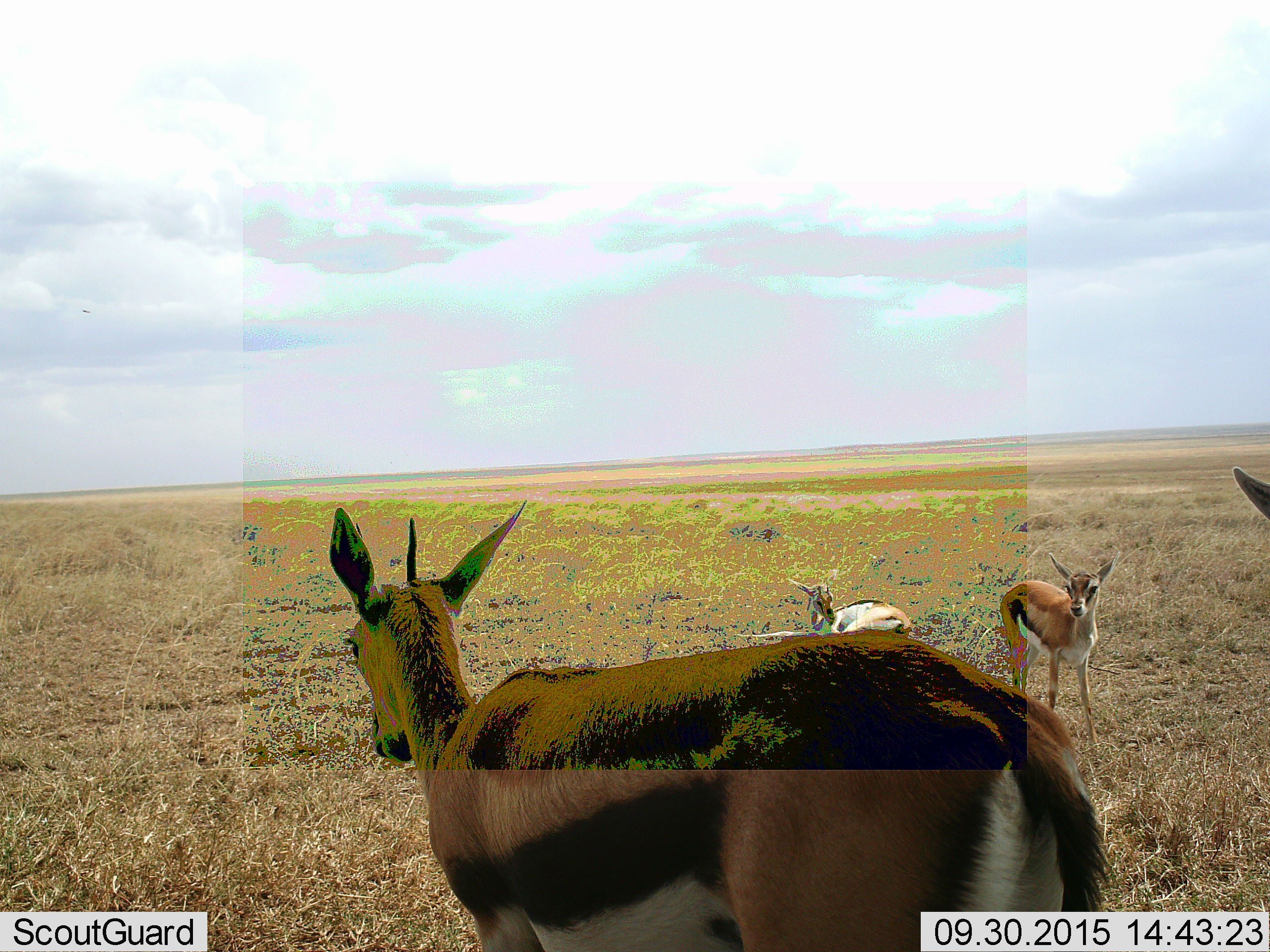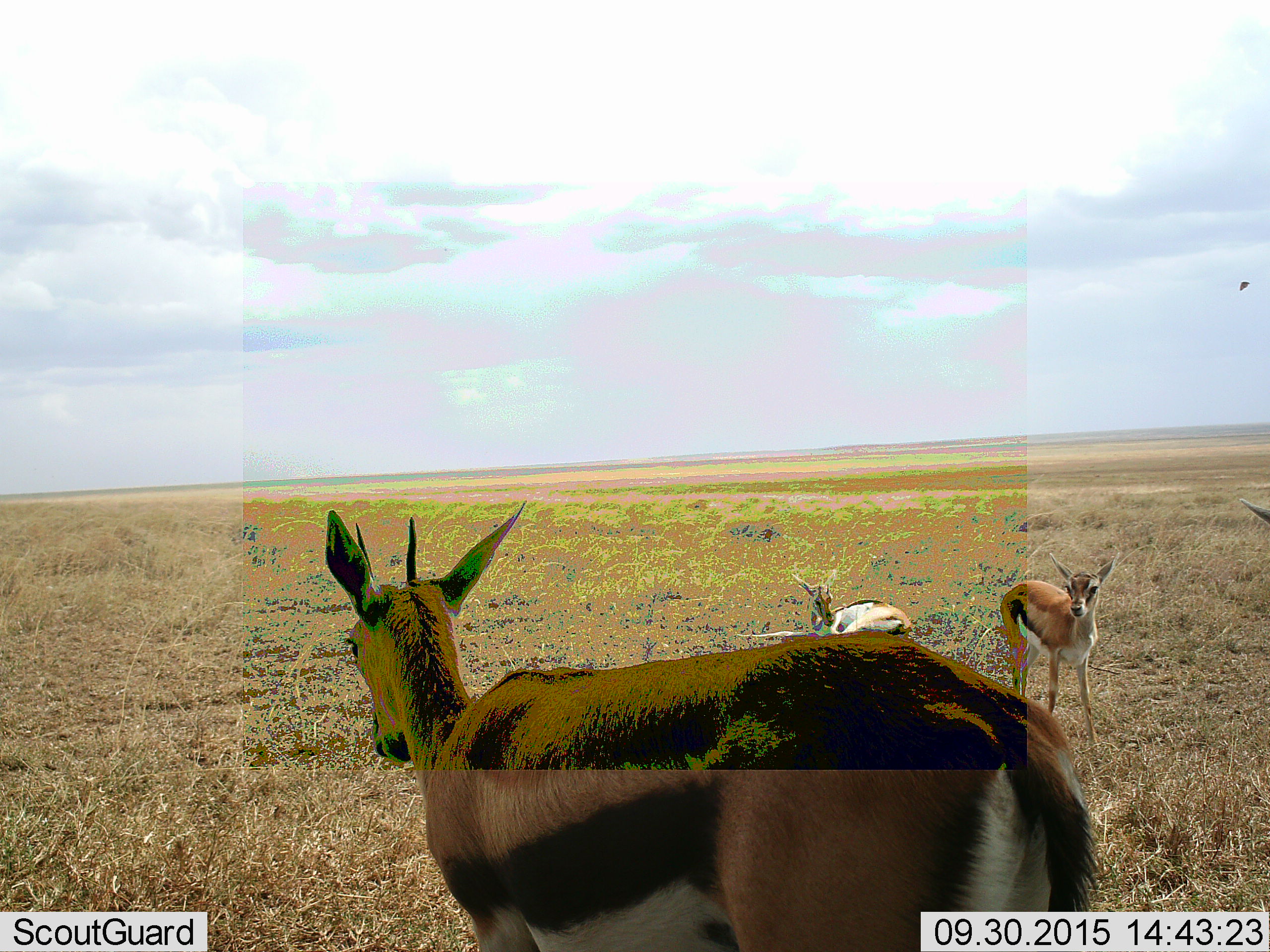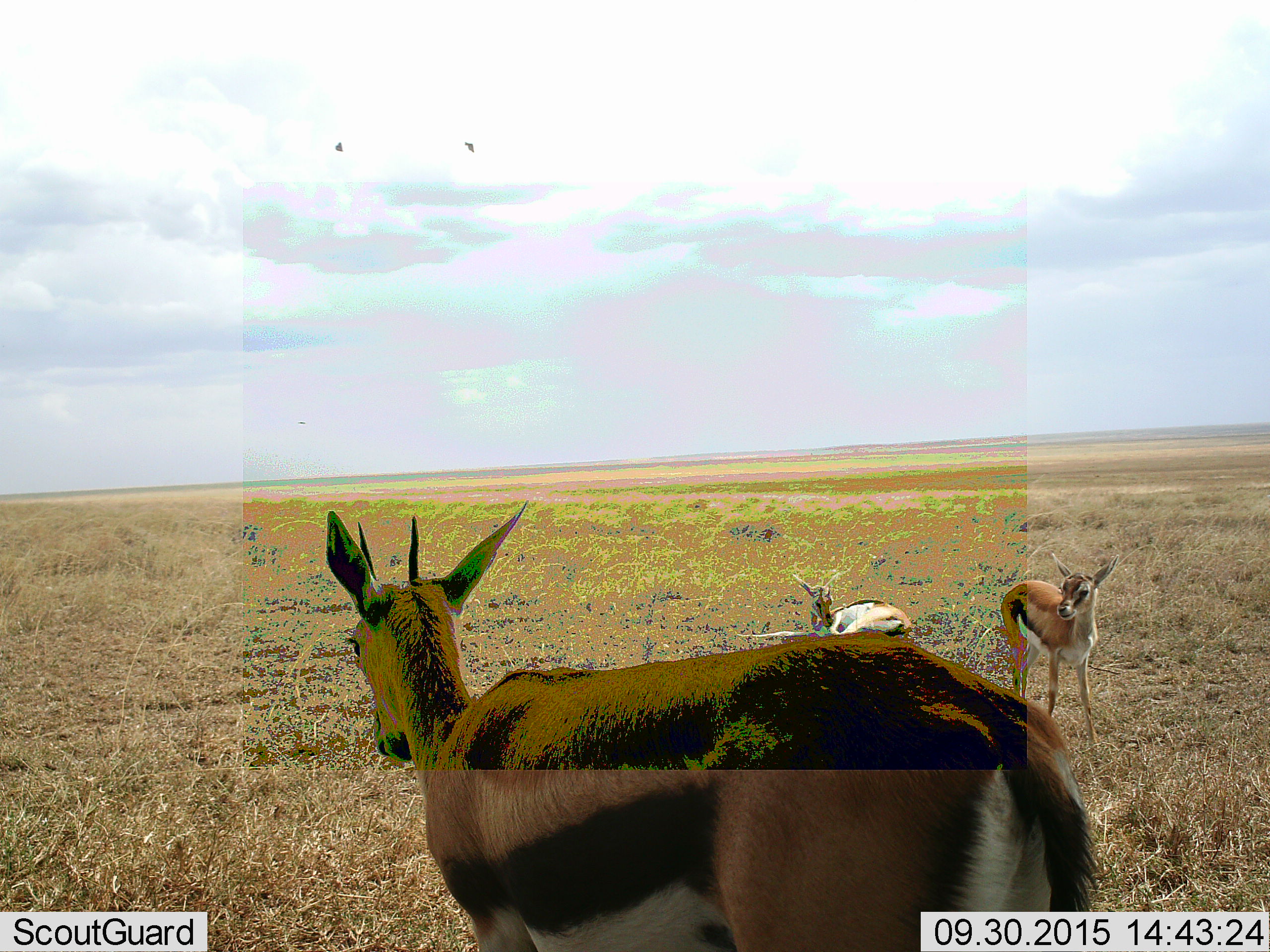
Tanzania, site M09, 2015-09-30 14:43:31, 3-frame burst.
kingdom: Animalia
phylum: Chordata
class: Mammalia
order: Artiodactyla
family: Bovidae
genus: Eudorcas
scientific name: Eudorcas thomsonii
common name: thomson's gazelle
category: gazellethomsons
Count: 4.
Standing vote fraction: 100%.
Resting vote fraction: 44%.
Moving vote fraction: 11%.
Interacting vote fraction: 0%.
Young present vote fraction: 67%.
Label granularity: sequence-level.